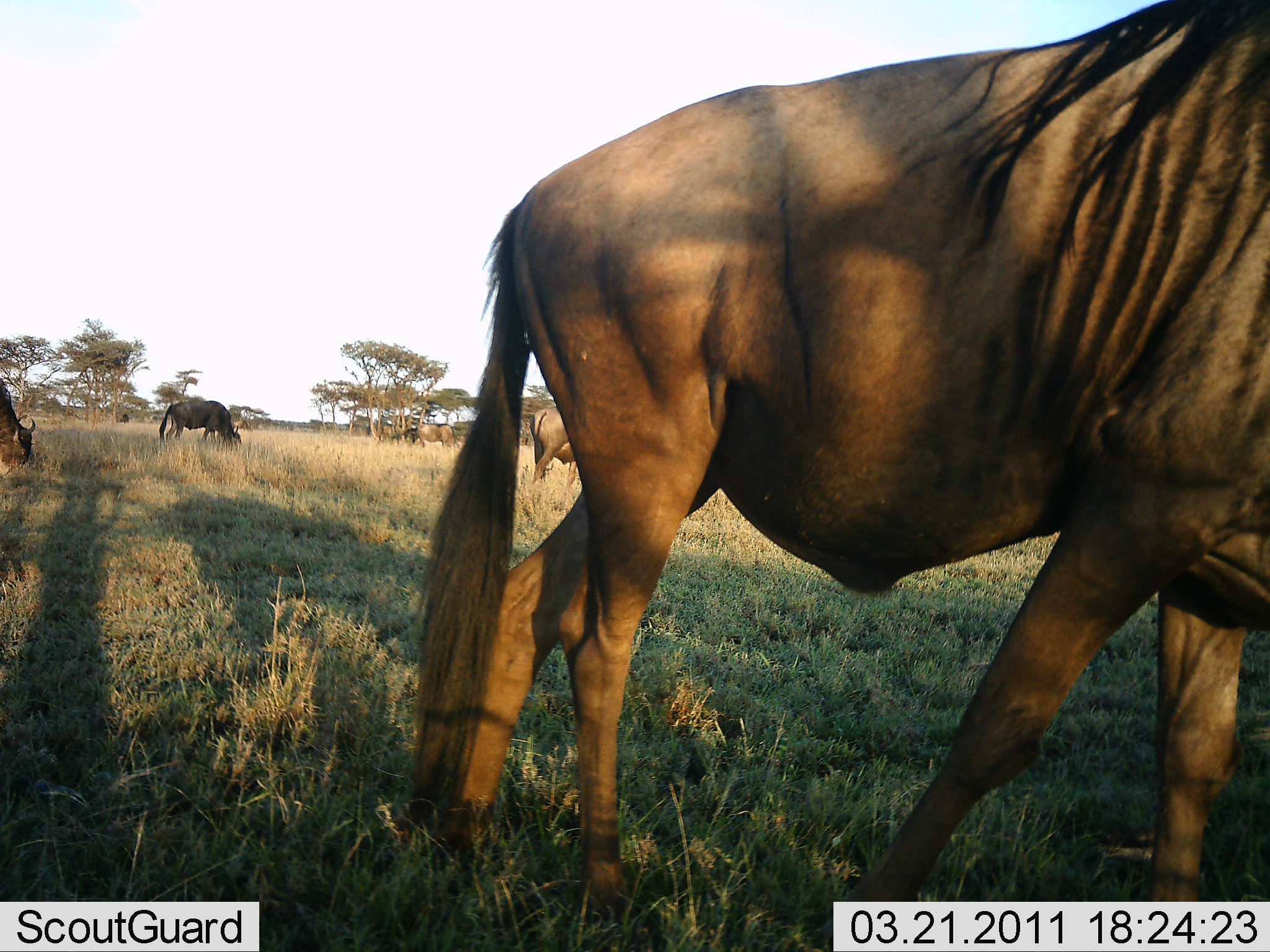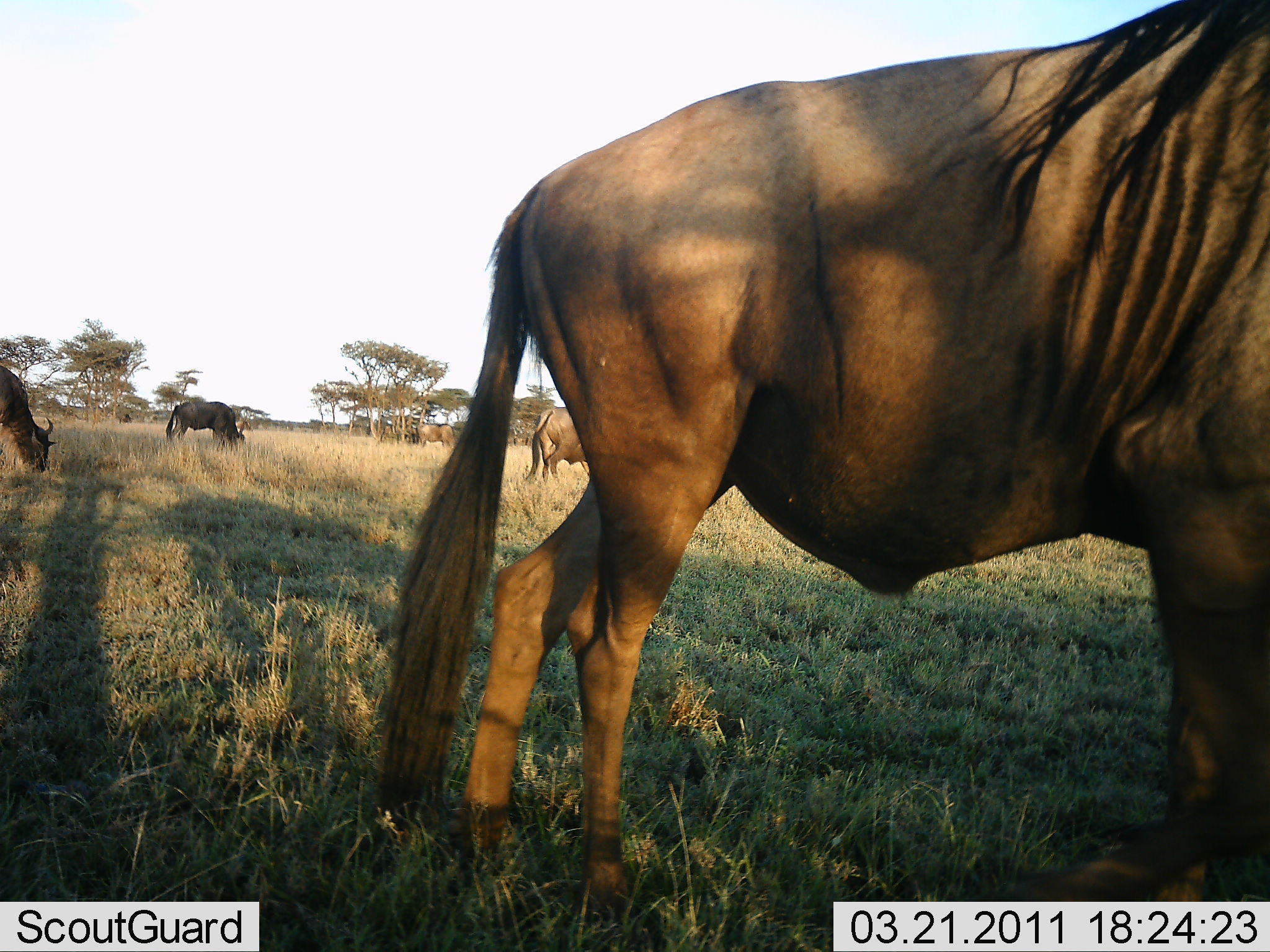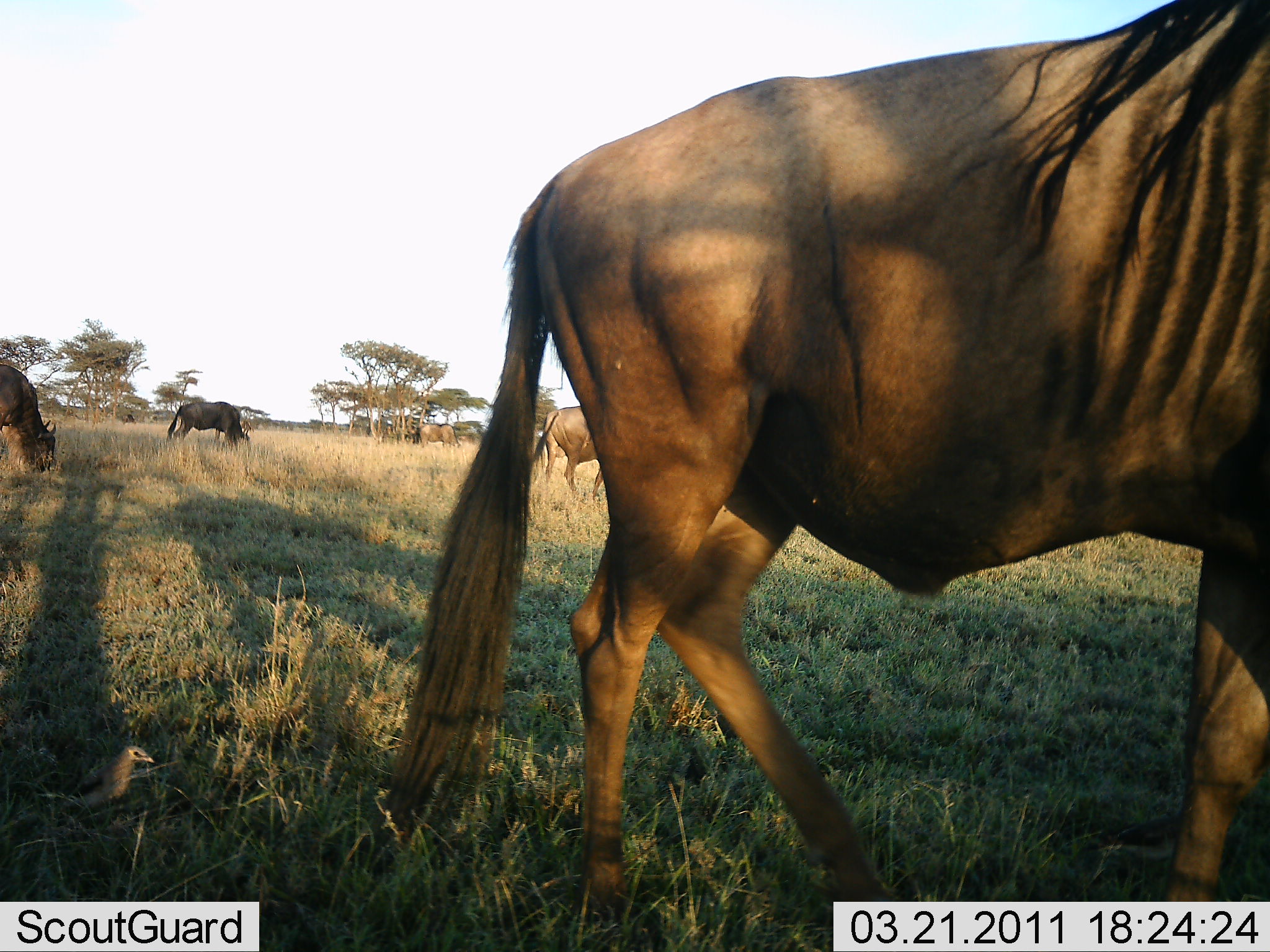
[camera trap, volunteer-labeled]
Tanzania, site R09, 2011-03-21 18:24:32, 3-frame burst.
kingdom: Animalia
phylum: Chordata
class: Mammalia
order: Artiodactyla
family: Bovidae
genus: Connochaetes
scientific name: Connochaetes taurinus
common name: blue wildebeest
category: wildebeest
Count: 6.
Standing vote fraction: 38%.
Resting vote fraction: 0%.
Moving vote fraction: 15%.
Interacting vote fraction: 0%.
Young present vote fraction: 0%.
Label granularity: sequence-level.